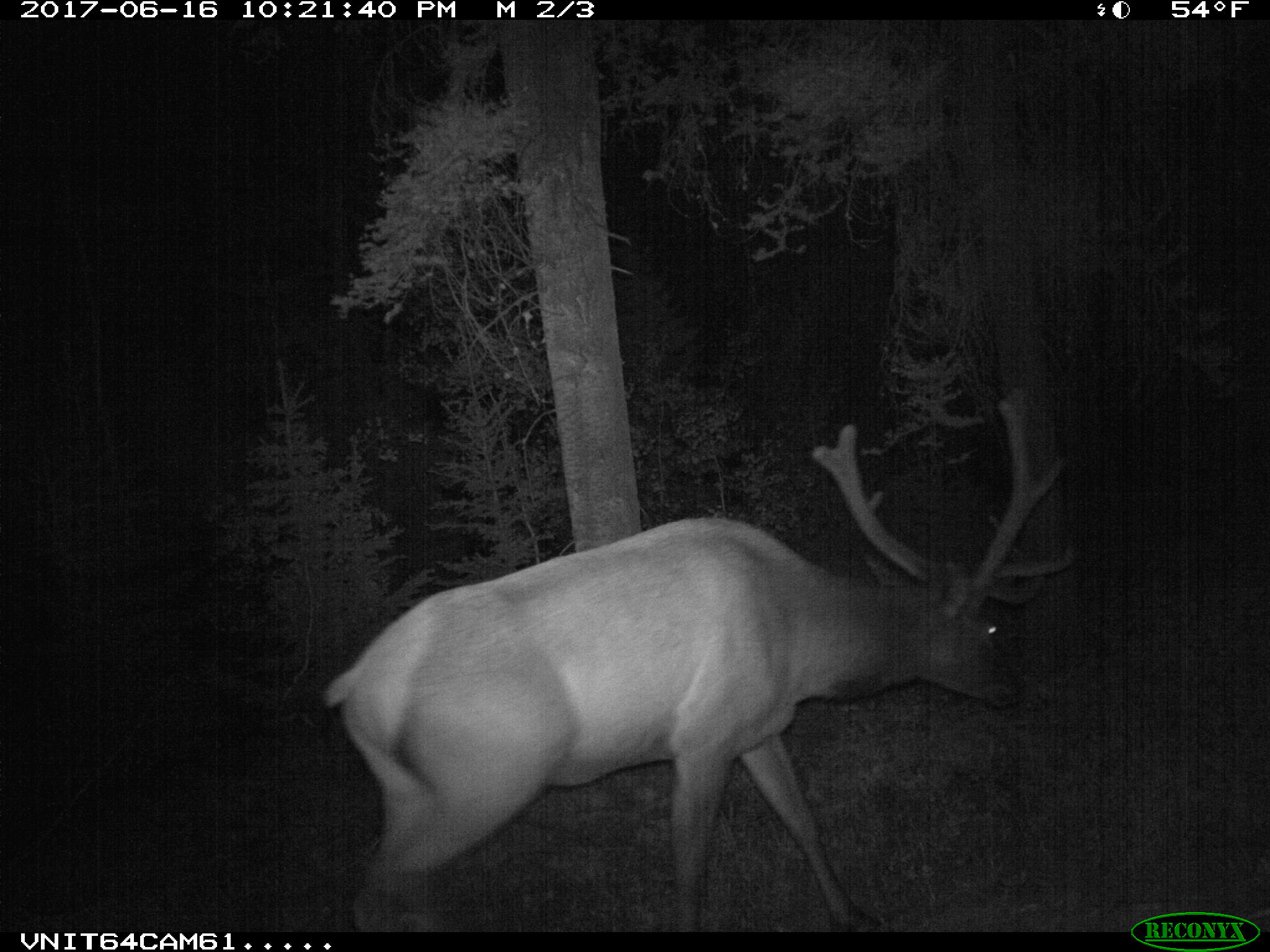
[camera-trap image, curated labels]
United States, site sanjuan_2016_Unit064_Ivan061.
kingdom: Animalia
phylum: Chordata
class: Mammalia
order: Artiodactyla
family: Cervidae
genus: Cervus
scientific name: Cervus elaphus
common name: red deer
Cervus elaphus (red deer).